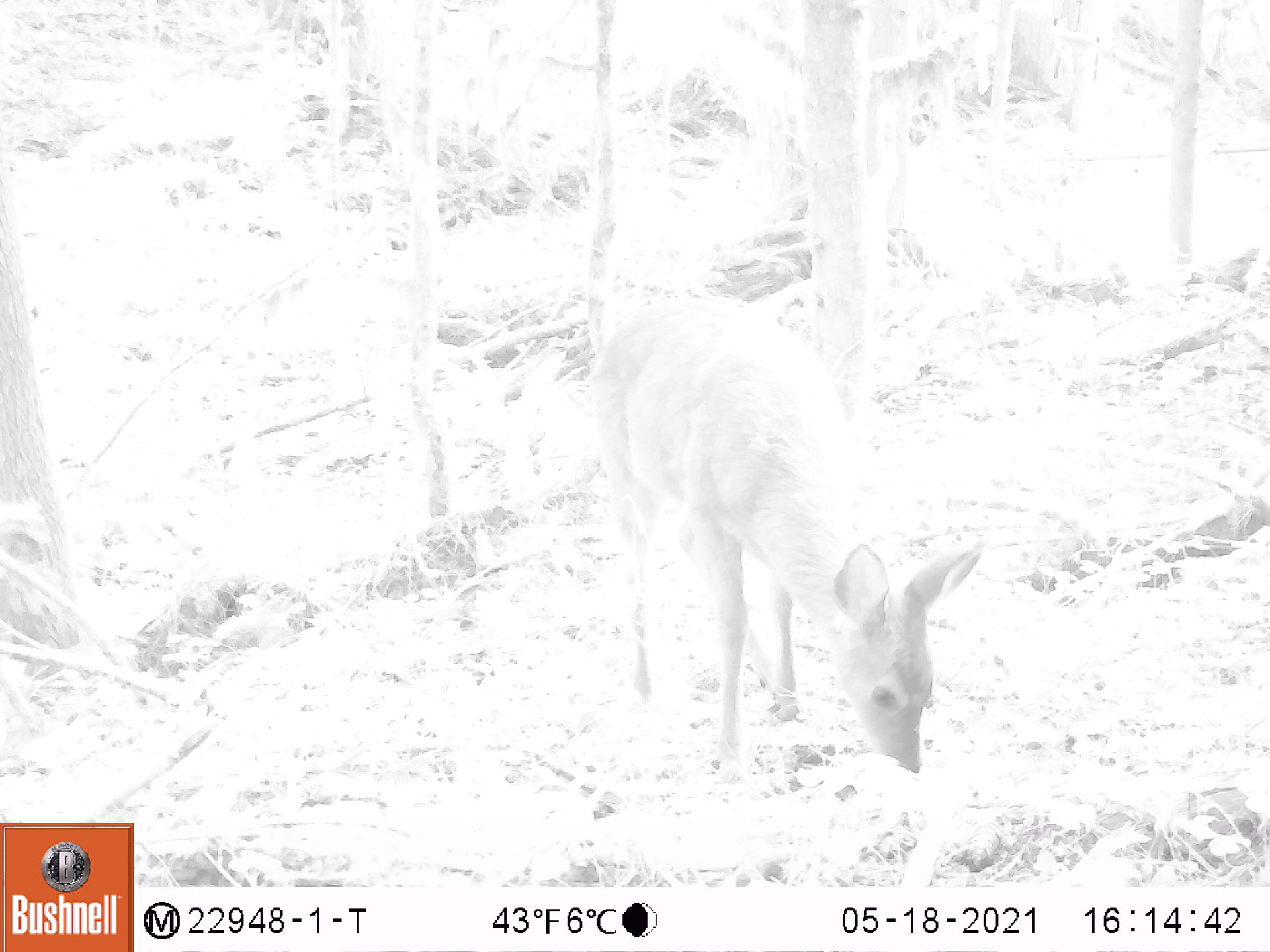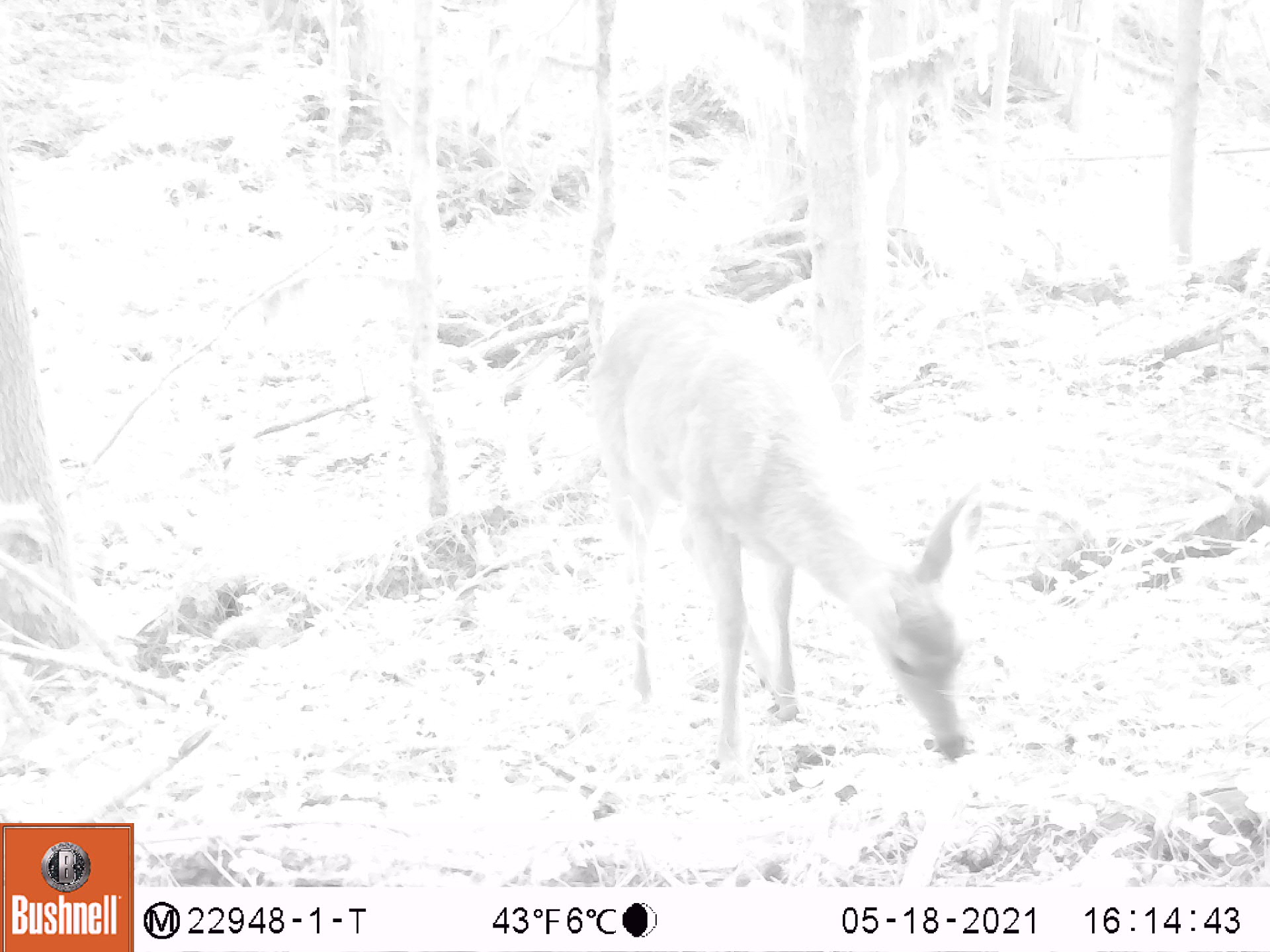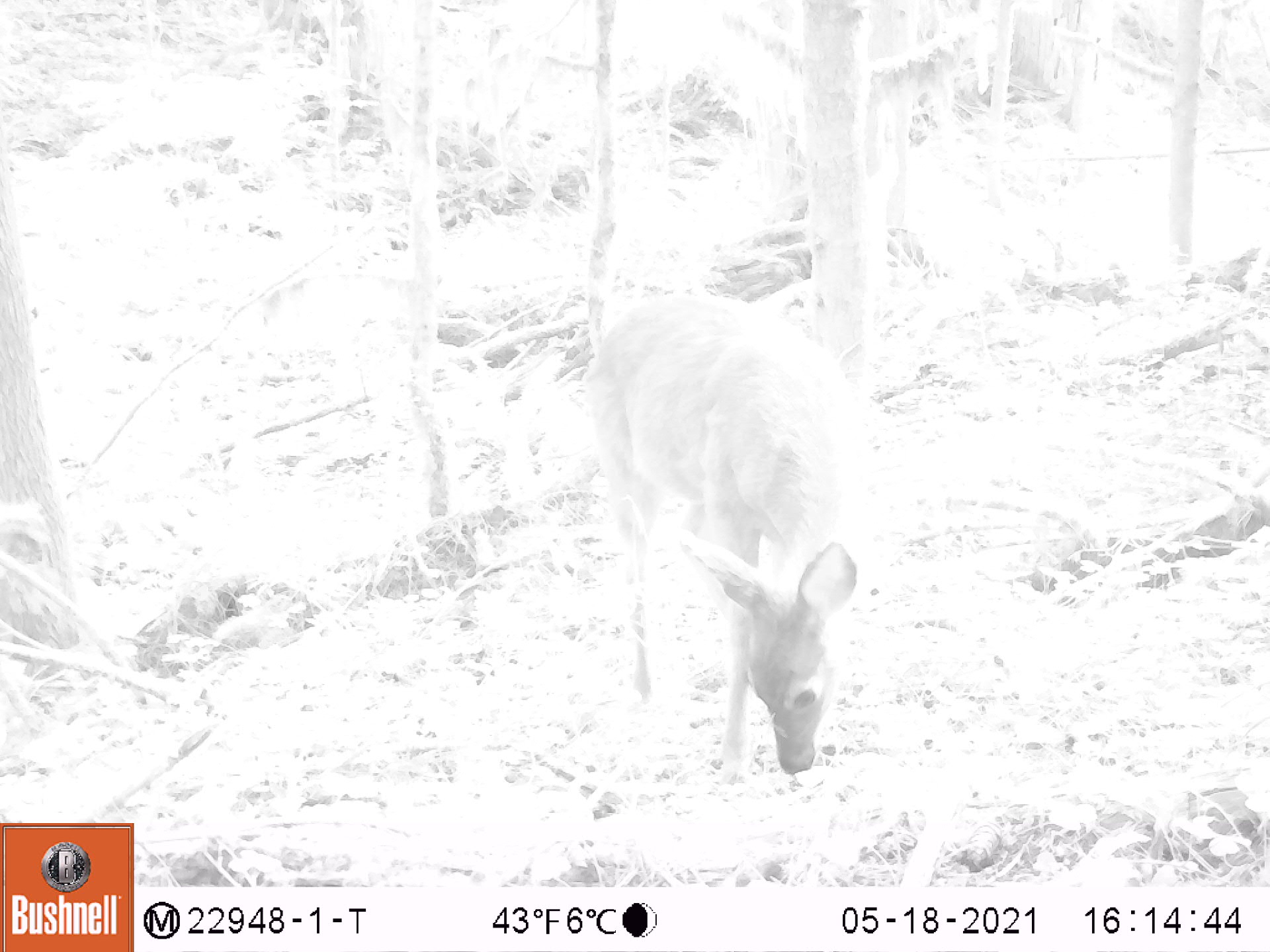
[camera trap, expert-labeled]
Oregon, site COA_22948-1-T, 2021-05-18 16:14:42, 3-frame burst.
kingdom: Animalia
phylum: Chordata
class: Mammalia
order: Artiodactyla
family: Cervidae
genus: Odocoileus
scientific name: Odocoileus hemionus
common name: black-tailed deer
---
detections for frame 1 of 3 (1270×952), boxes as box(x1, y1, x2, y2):
black-tailed deer: box(604, 292, 985, 798)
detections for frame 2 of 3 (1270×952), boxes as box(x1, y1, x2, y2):
black-tailed deer: box(588, 289, 983, 796)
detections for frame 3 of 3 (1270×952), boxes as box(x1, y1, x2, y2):
black-tailed deer: box(592, 293, 887, 800)